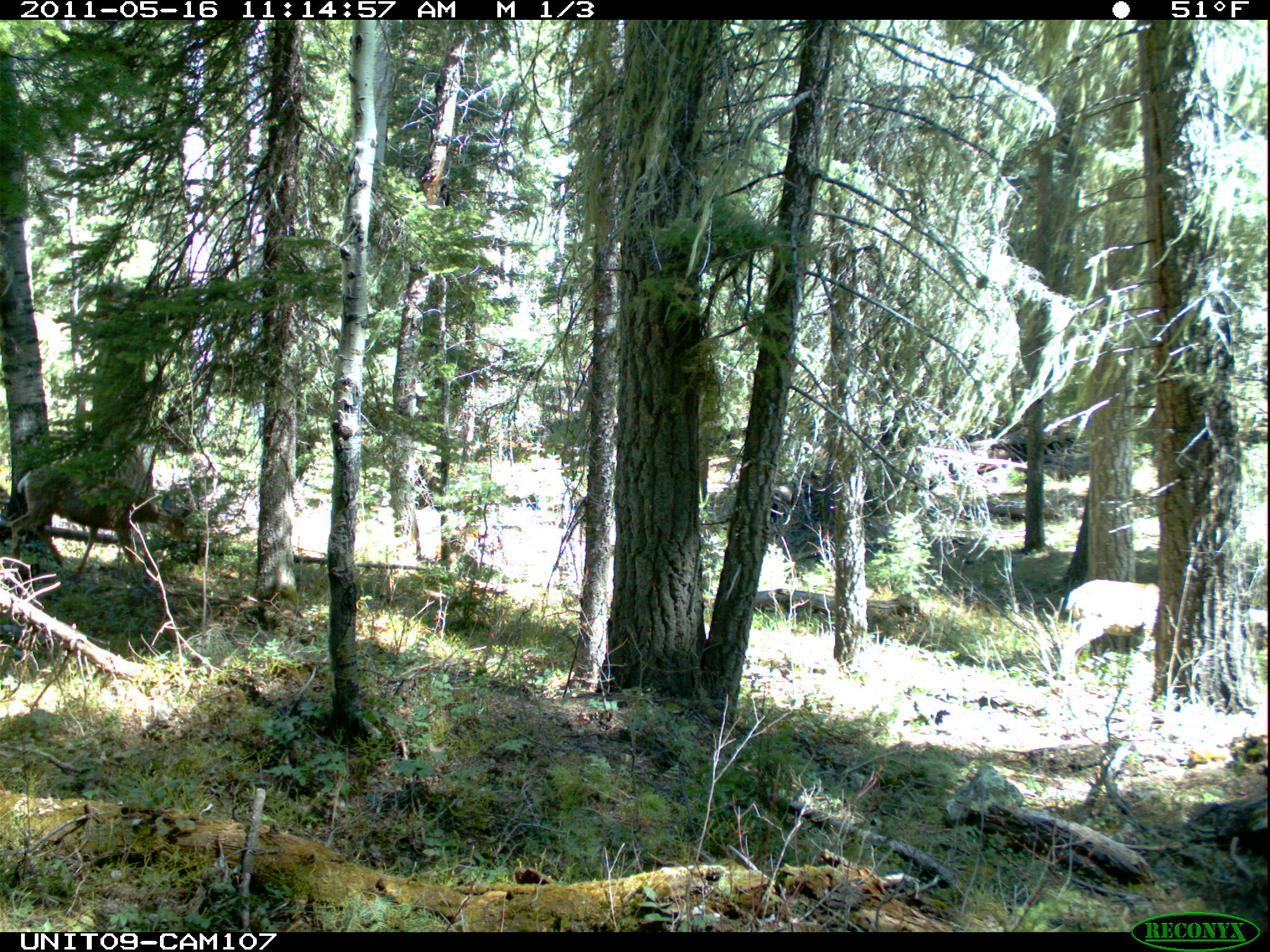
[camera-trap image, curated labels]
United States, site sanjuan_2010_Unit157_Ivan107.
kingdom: Animalia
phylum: Chordata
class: Mammalia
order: Artiodactyla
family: Cervidae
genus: Odocoileus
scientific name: Odocoileus hemionus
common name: mule deer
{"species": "Odocoileus hemionus (mule deer)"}